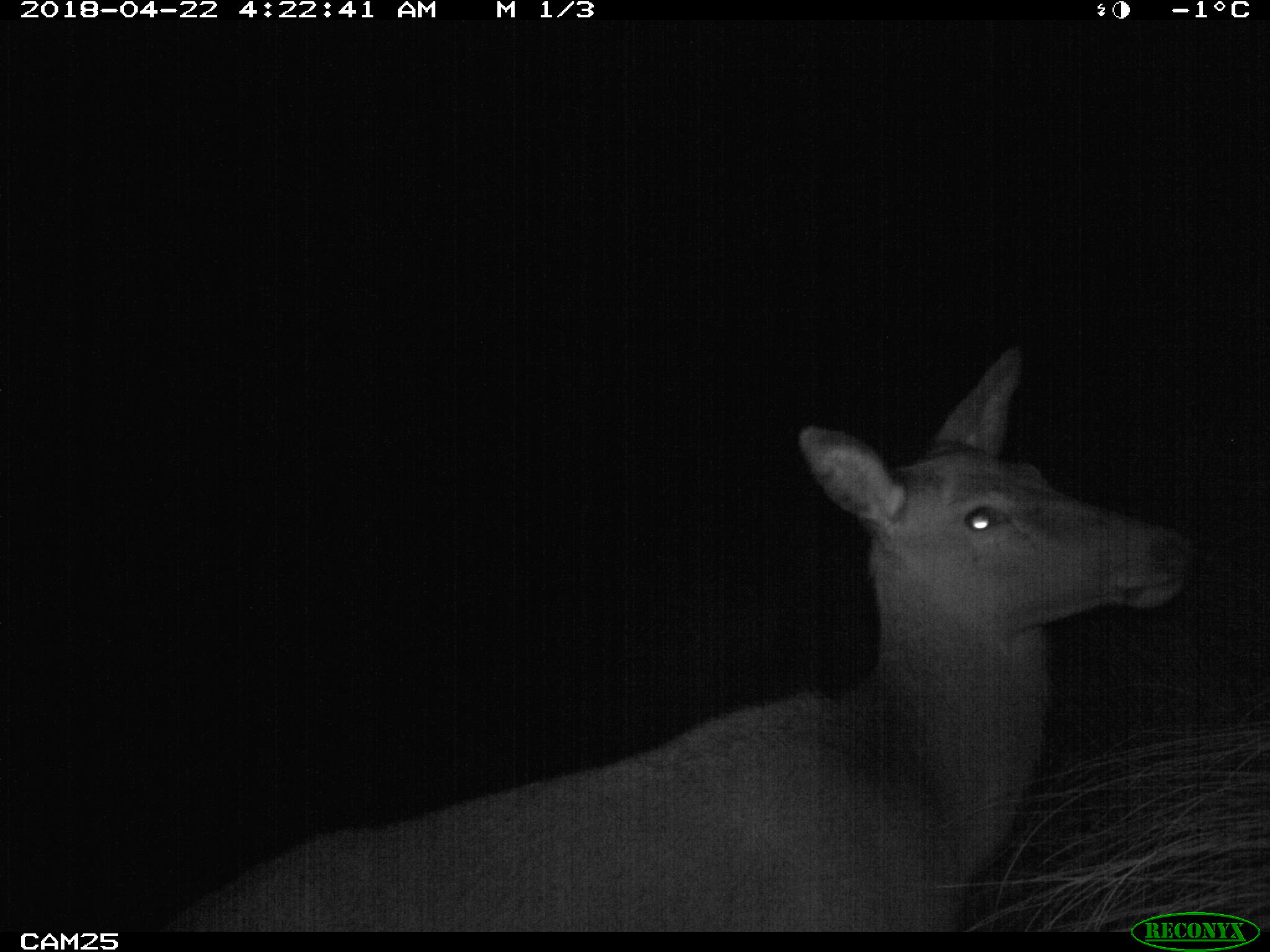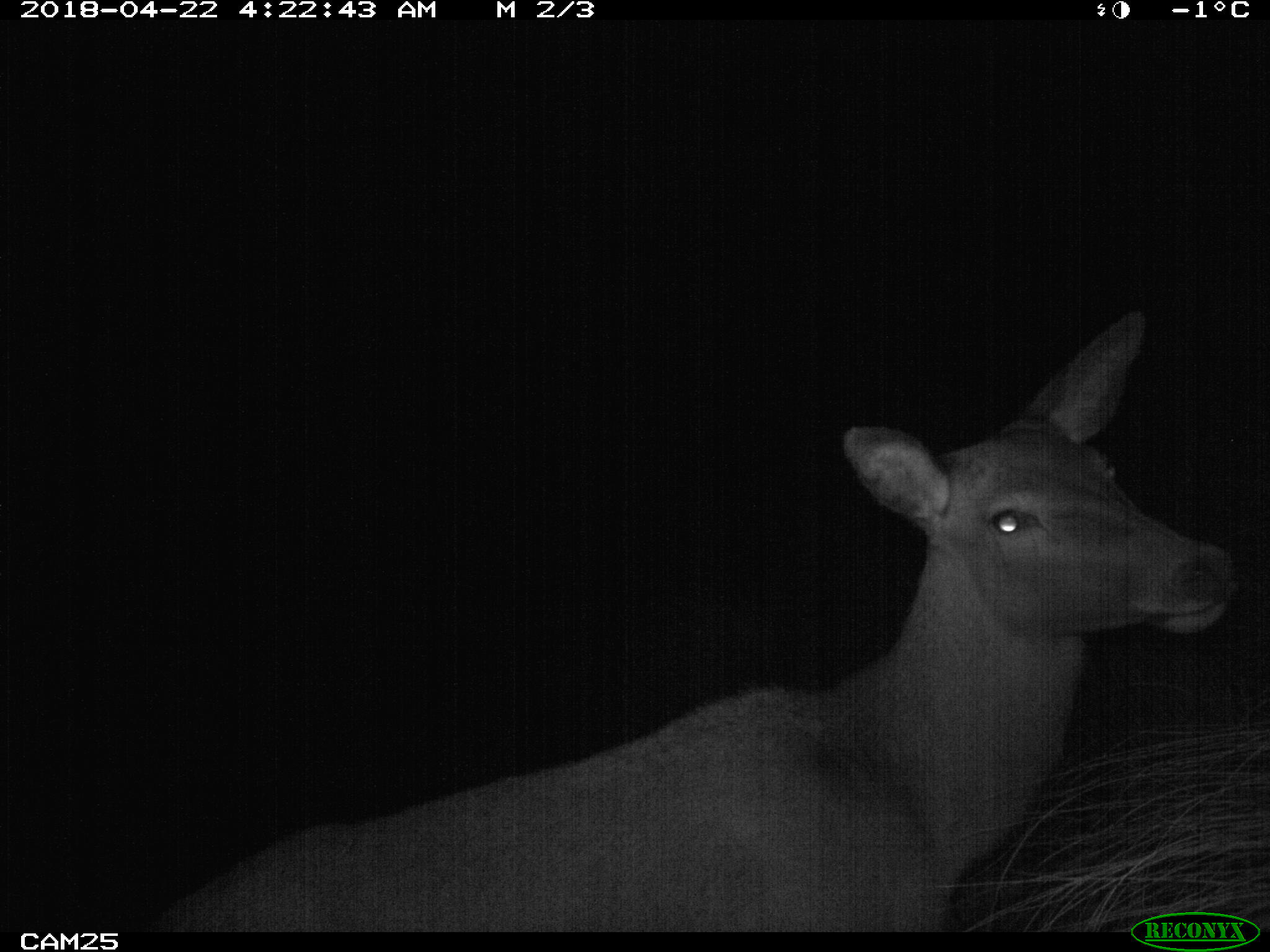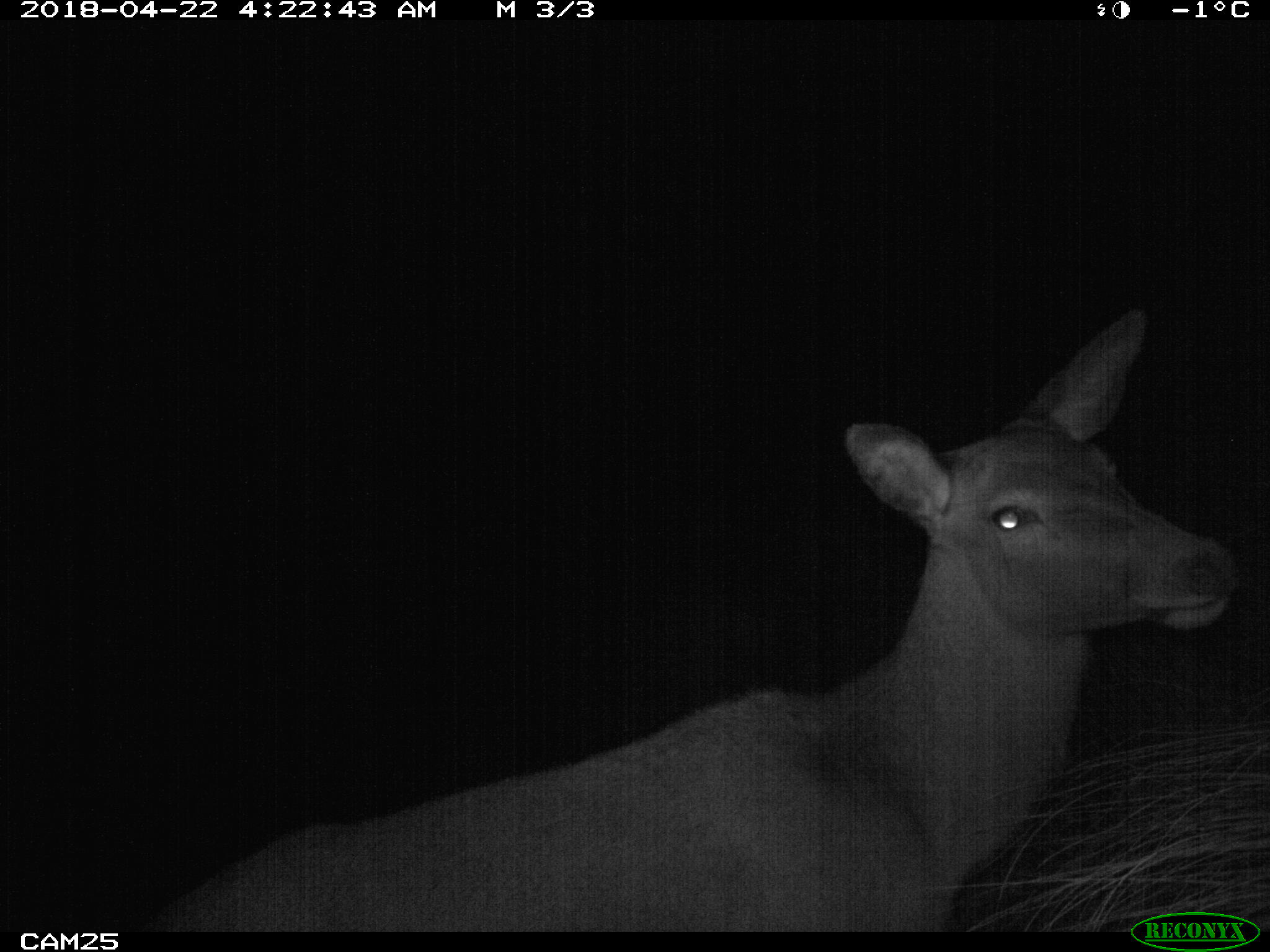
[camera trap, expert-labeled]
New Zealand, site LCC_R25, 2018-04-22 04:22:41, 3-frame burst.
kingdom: Animalia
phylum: Chordata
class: Mammalia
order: Artiodactyla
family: Cervidae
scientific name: Cervidae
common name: deer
Deer (Cervidae).